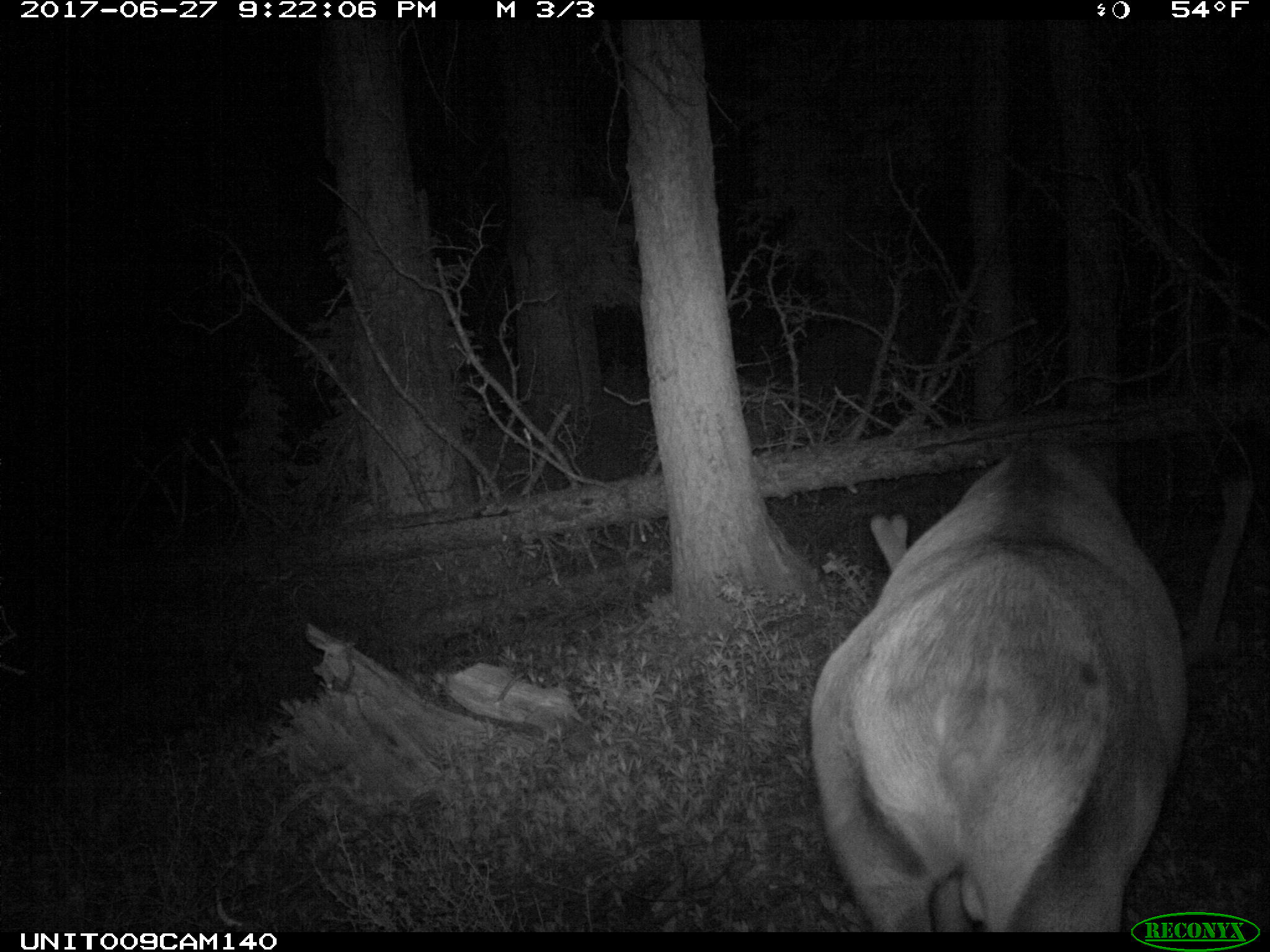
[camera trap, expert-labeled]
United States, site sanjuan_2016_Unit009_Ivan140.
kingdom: Animalia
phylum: Chordata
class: Mammalia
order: Artiodactyla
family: Cervidae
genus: Cervus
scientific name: Cervus elaphus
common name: red deer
Cervus elaphus (red deer).